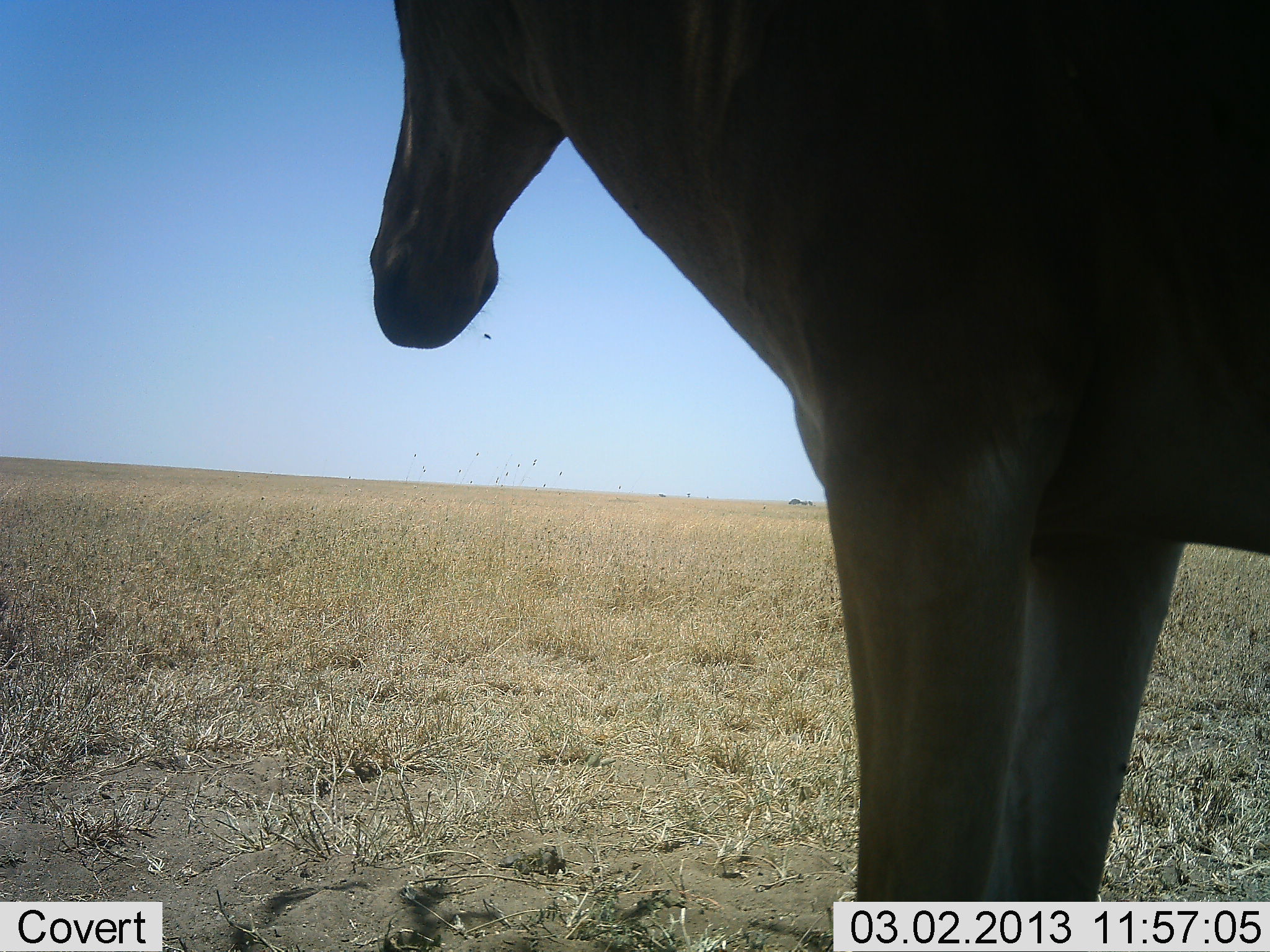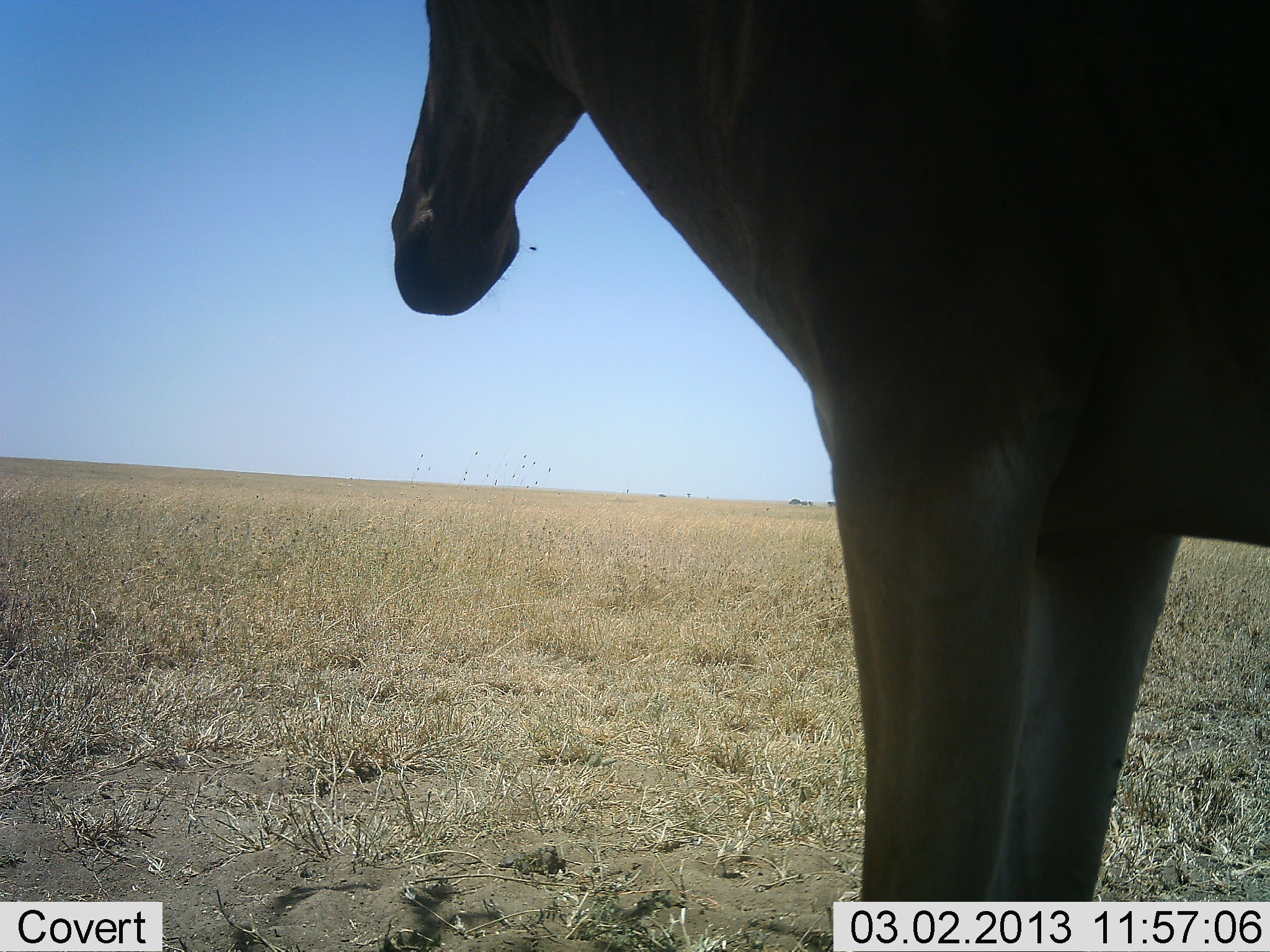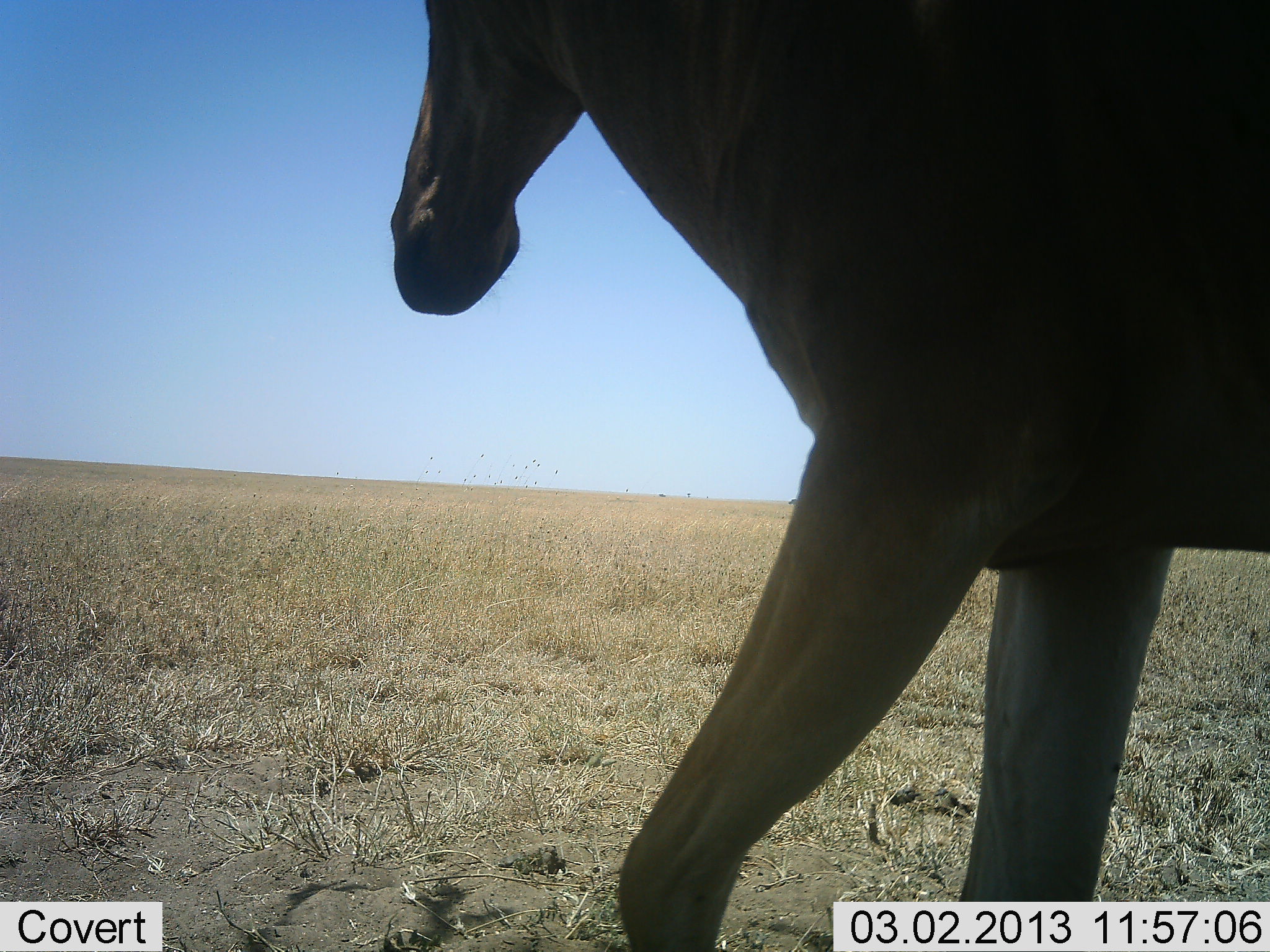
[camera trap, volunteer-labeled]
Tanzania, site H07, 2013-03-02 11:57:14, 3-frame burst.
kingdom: Animalia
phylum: Chordata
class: Mammalia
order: Artiodactyla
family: Bovidae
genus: Alcelaphus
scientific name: Alcelaphus buselaphus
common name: hartebeest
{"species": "hartebeest (Alcelaphus buselaphus)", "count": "1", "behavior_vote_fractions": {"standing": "95%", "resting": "0%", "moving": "5%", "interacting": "0%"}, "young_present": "0%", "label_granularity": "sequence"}